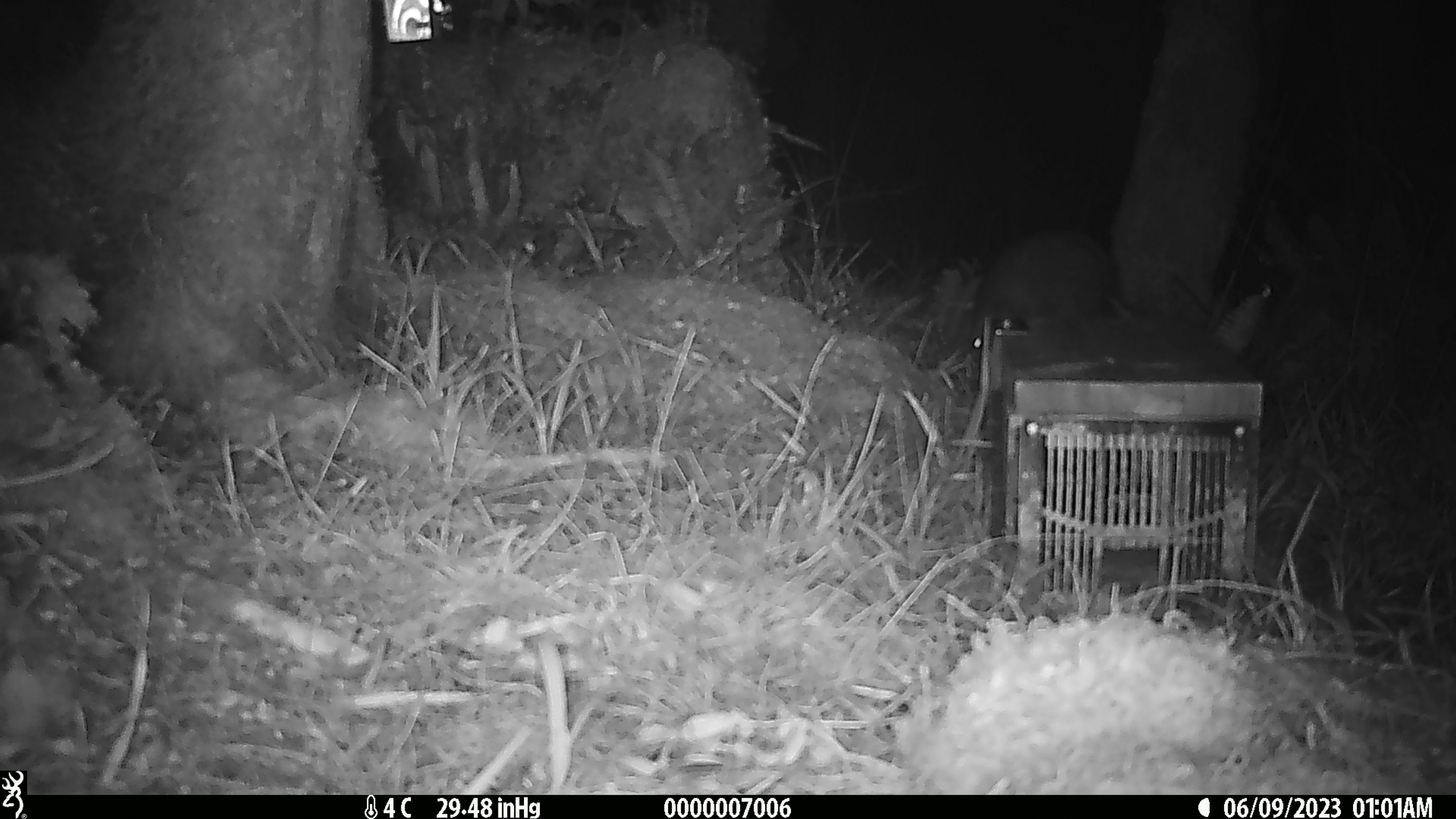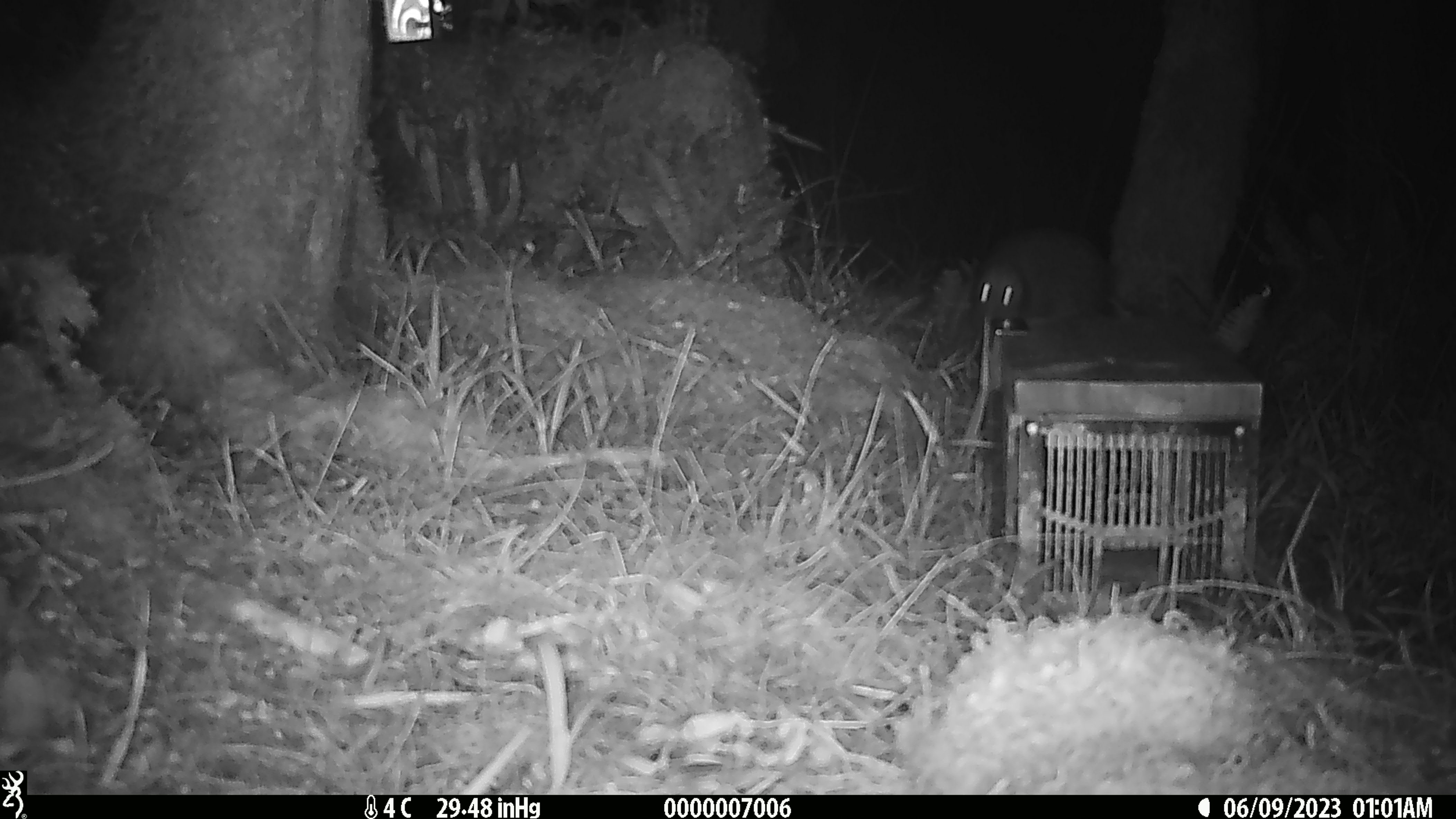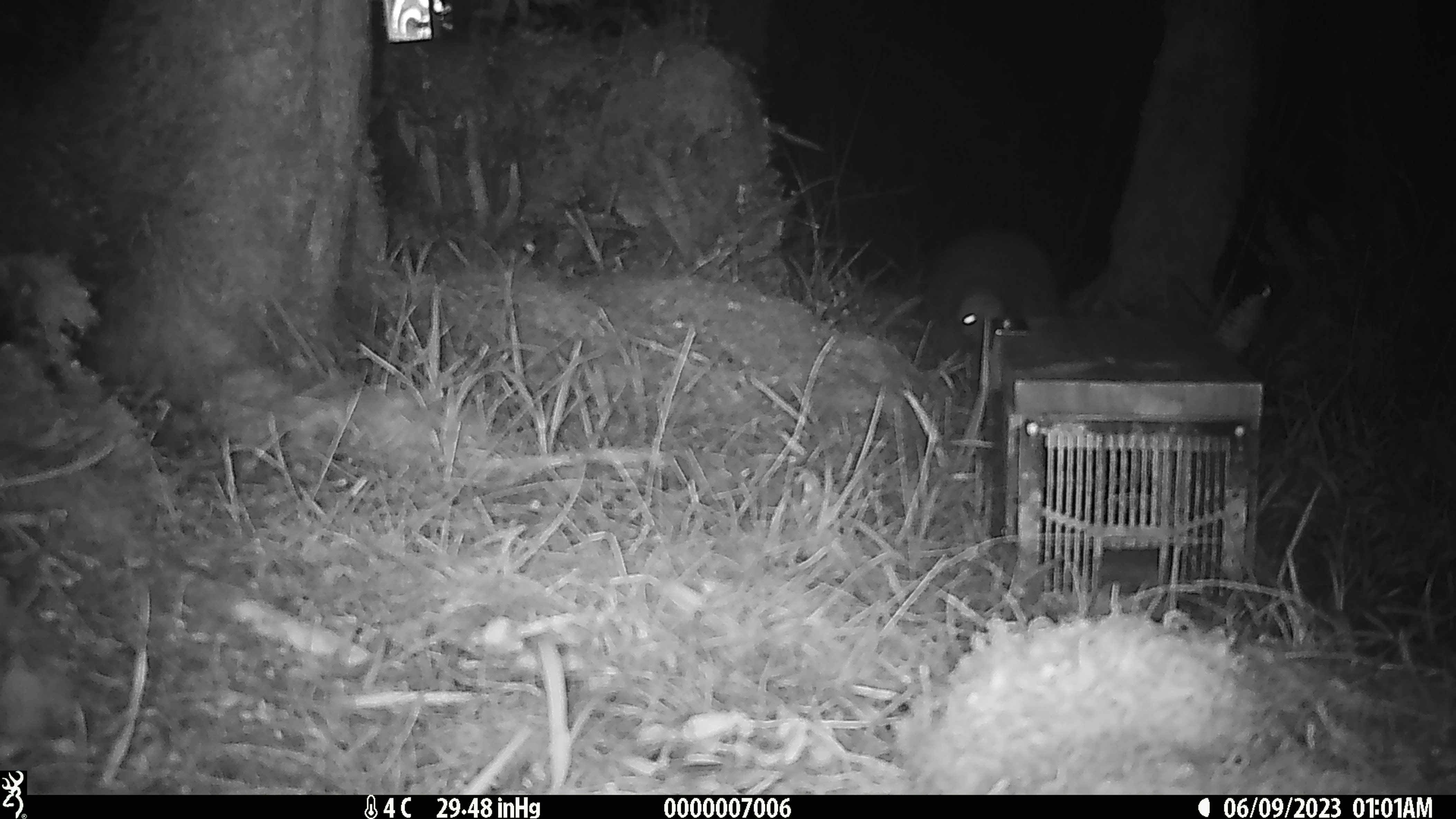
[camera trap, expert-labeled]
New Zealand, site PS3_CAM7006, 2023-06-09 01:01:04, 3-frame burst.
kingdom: Animalia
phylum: Chordata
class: Aves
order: Apterygiformes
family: Apterygidae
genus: Apteryx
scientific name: Apteryx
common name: kiwi